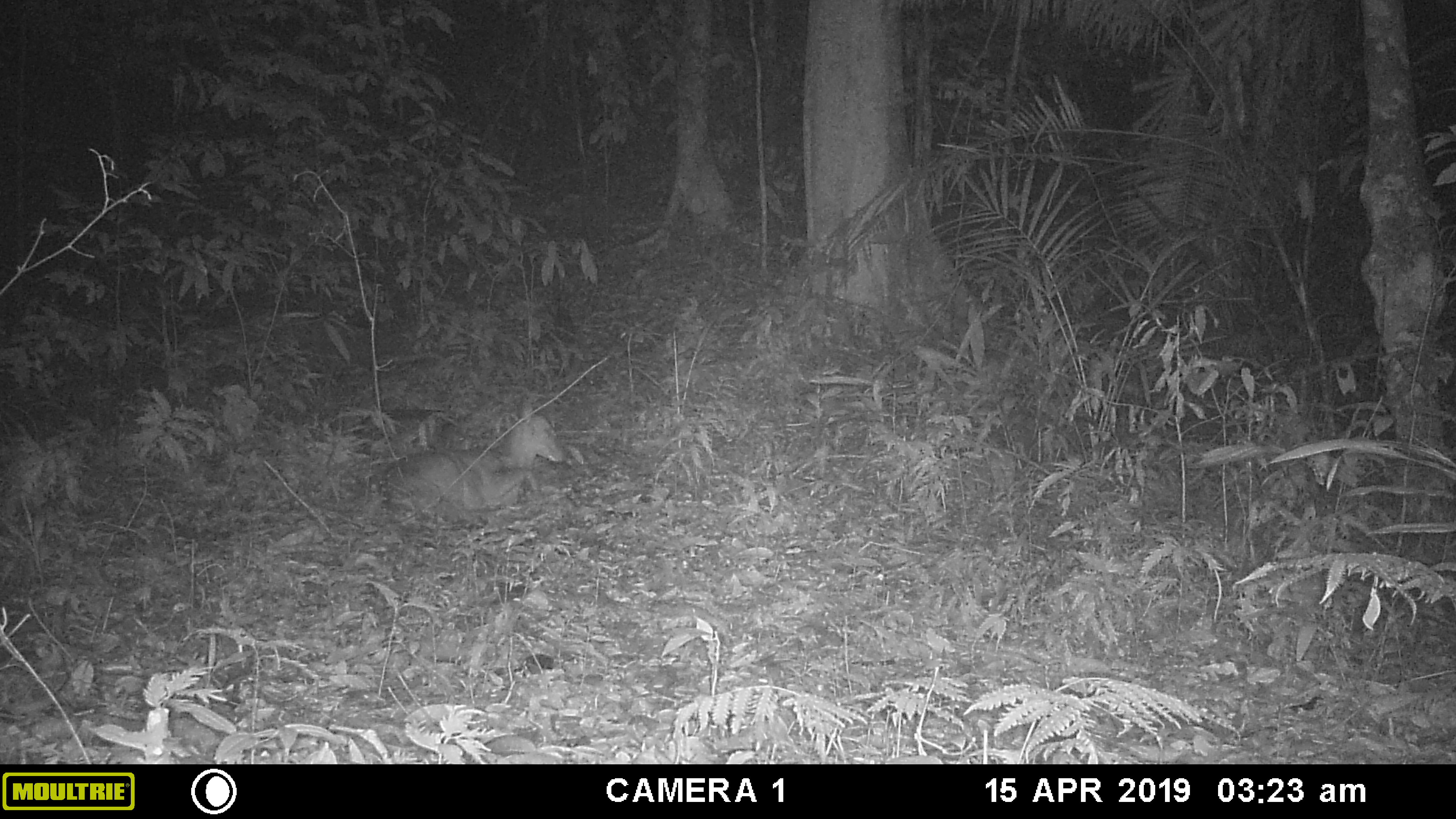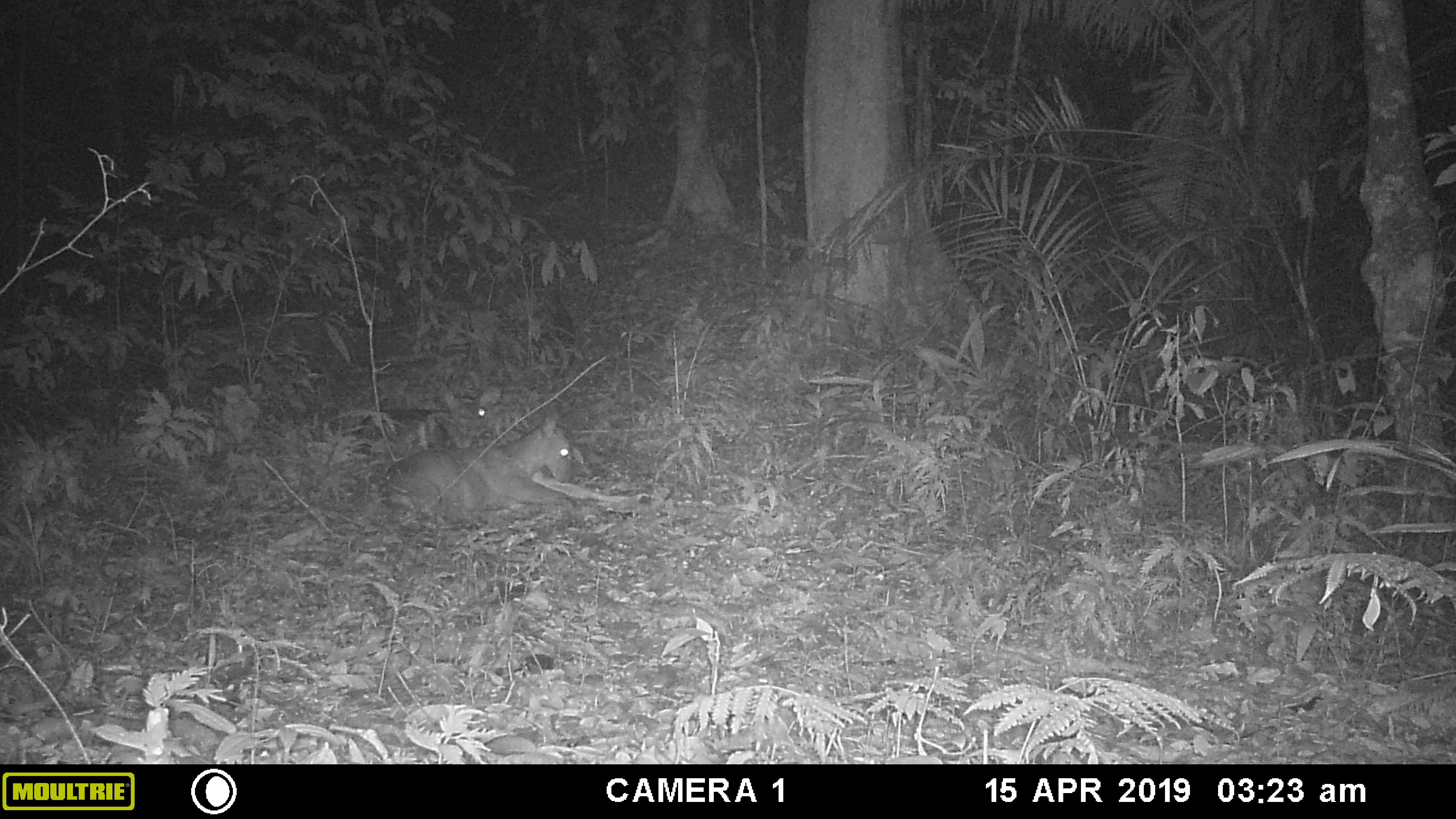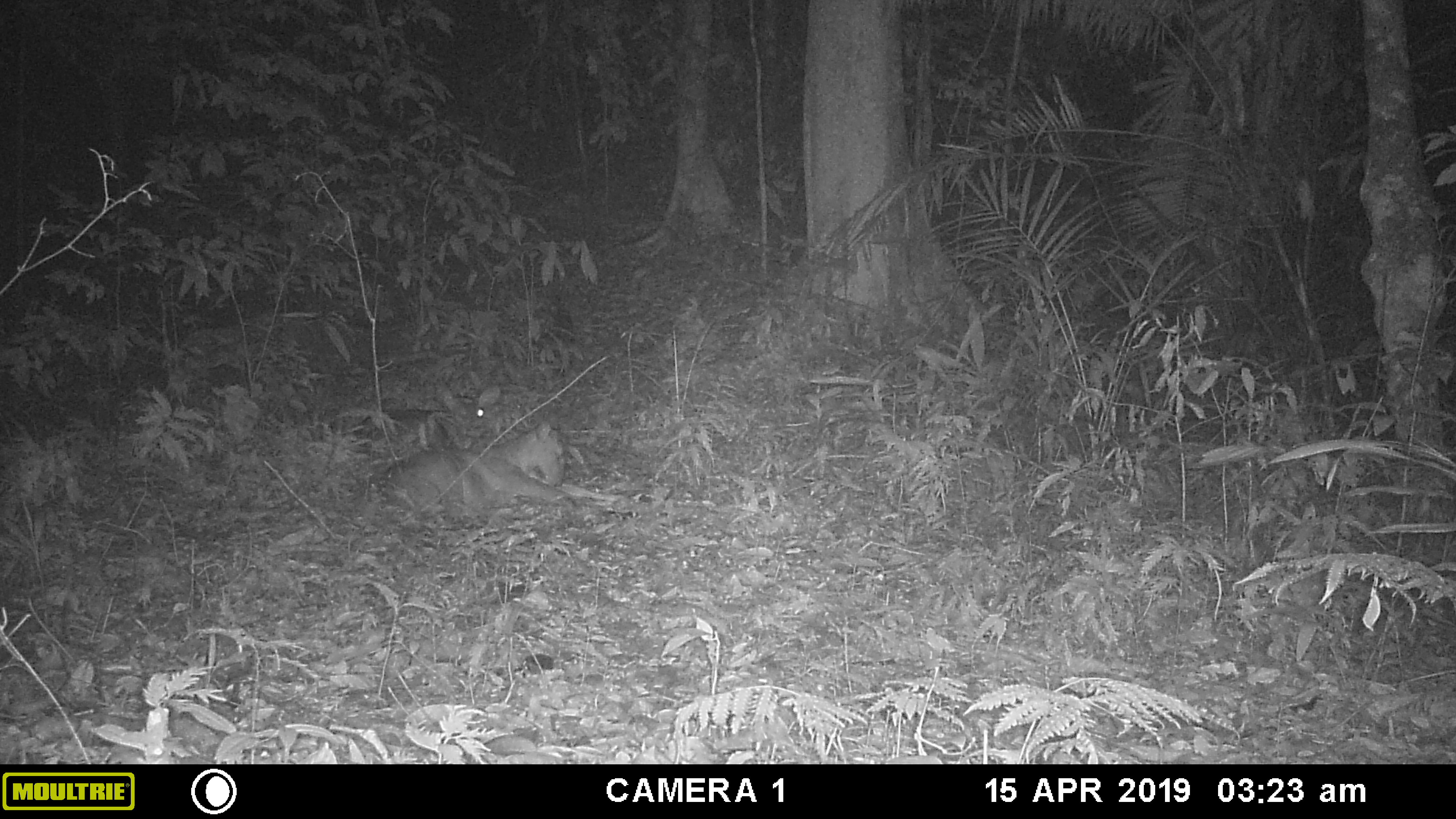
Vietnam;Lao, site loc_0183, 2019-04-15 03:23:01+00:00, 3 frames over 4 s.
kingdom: Animalia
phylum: Chordata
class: Mammalia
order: Artiodactyla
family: Cervidae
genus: Muntiacus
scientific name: Muntiacus vuquangensis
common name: large-antlered muntjac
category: large antlered muntjac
Large antlered muntjac (large-antlered muntjac) (Muntiacus vuquangensis). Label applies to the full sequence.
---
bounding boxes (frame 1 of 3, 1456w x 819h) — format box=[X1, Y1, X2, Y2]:
large antlered muntjac: box=[380, 393, 565, 521]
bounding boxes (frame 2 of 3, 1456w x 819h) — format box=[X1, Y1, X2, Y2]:
large antlered muntjac: box=[379, 419, 572, 532]; box=[350, 395, 464, 464]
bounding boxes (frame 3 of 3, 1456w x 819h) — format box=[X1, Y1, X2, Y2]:
large antlered muntjac: box=[379, 413, 567, 528]; box=[364, 385, 502, 470]